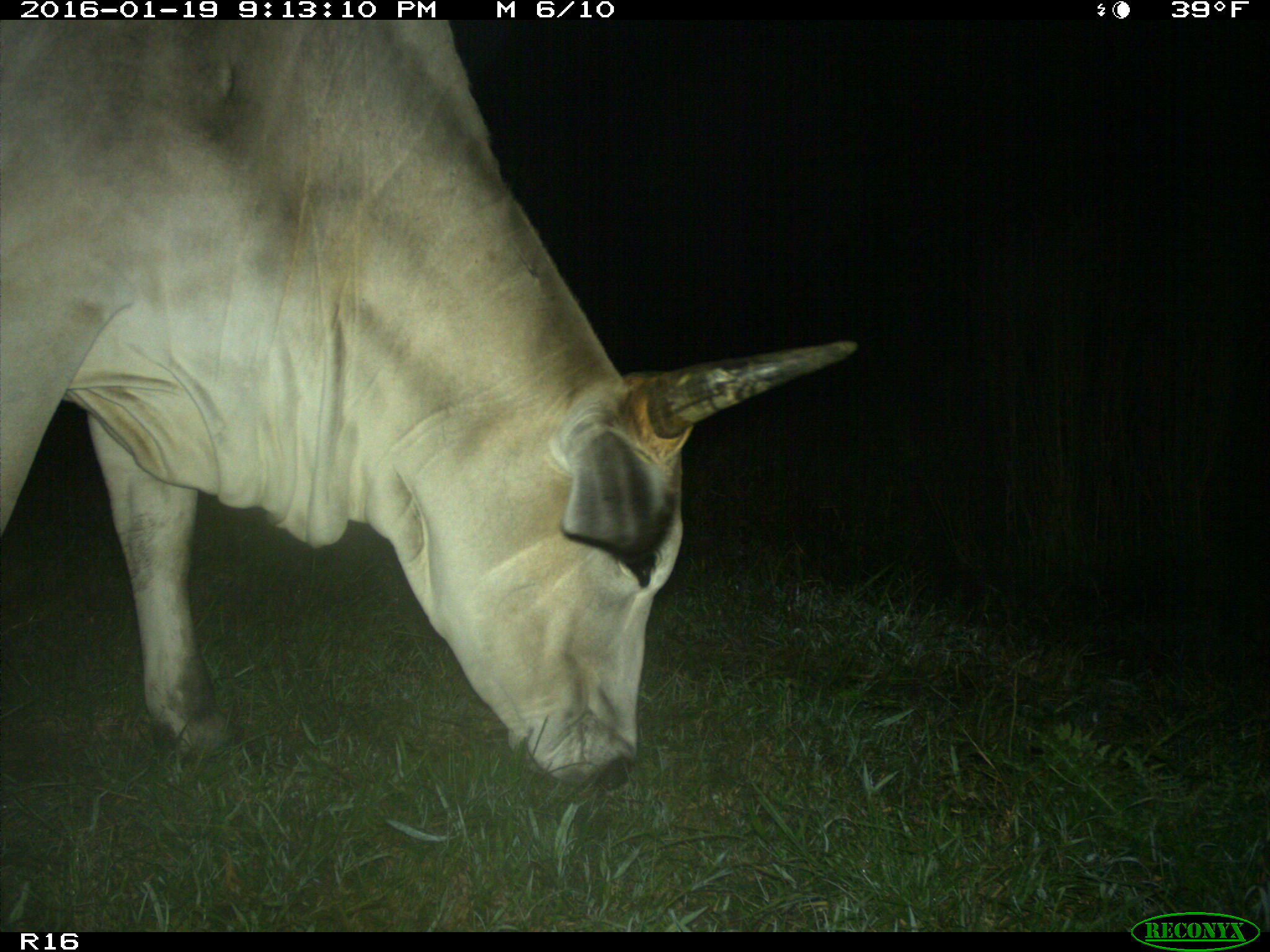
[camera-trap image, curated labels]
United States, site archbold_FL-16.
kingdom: Animalia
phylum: Chordata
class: Mammalia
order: Artiodactyla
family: Bovidae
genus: Bos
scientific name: Bos taurus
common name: domestic cow